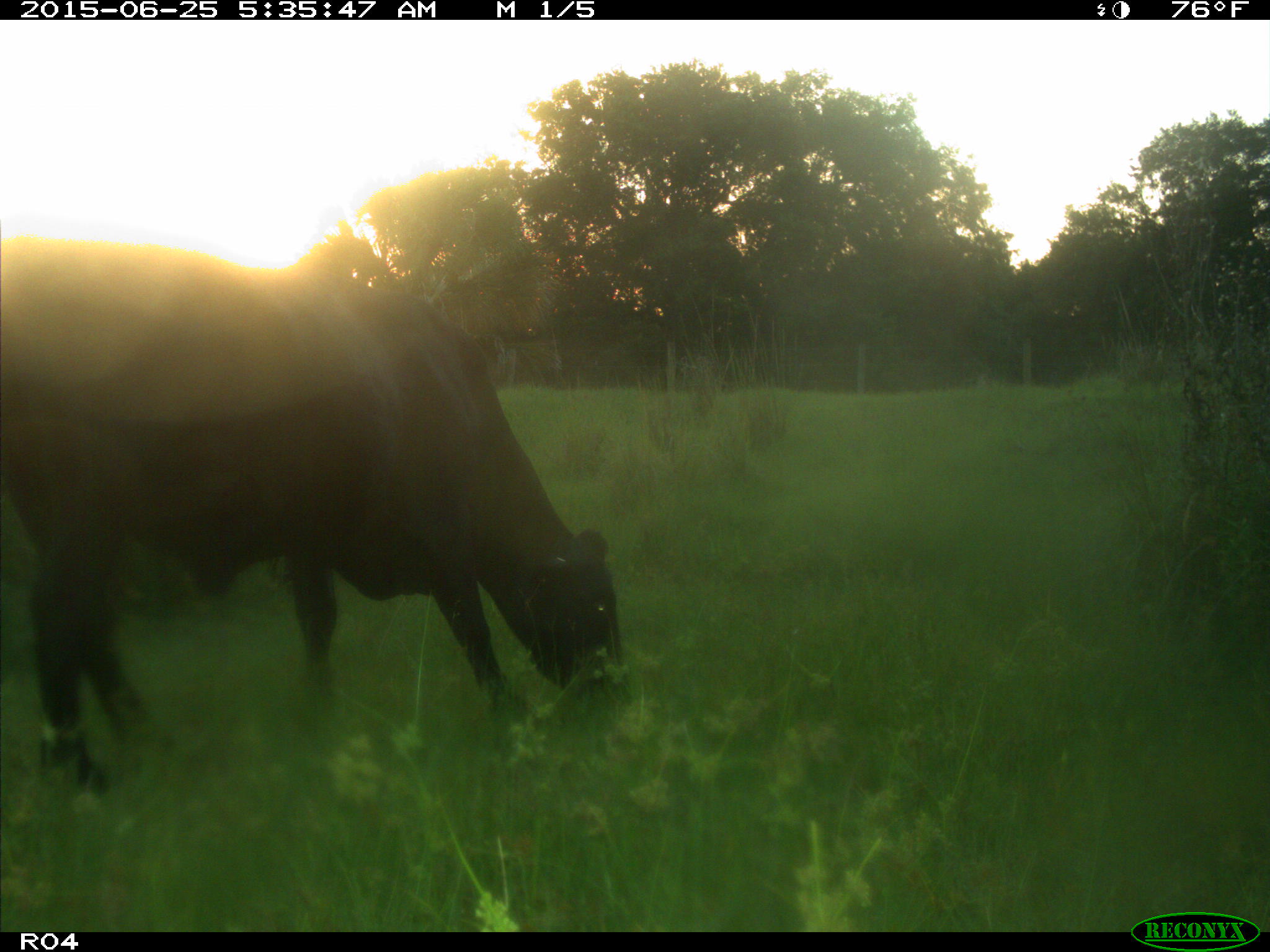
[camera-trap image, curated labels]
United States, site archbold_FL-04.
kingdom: Animalia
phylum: Chordata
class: Mammalia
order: Artiodactyla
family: Bovidae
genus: Bos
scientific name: Bos taurus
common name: domestic cow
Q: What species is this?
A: Bos taurus (domestic cow).